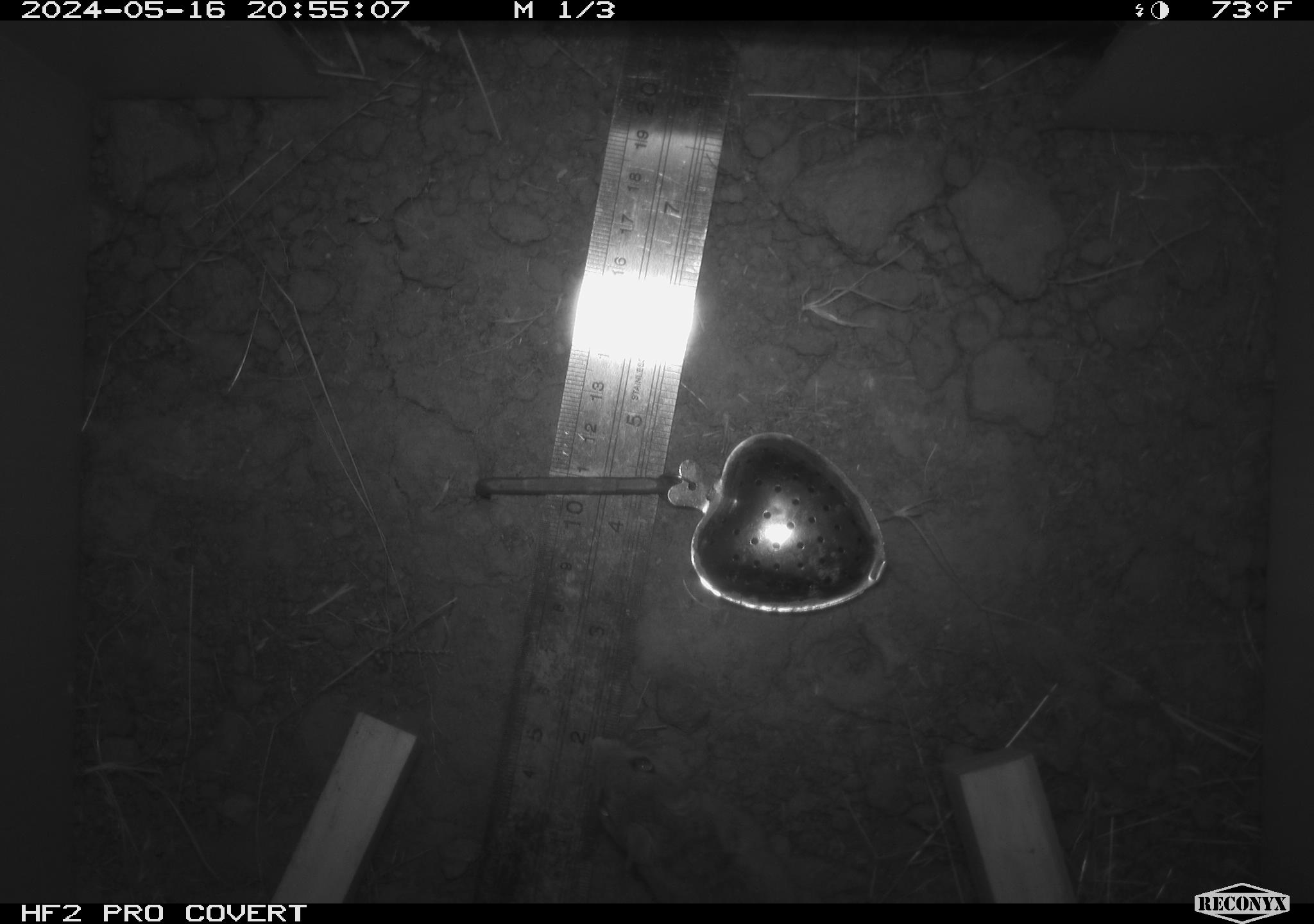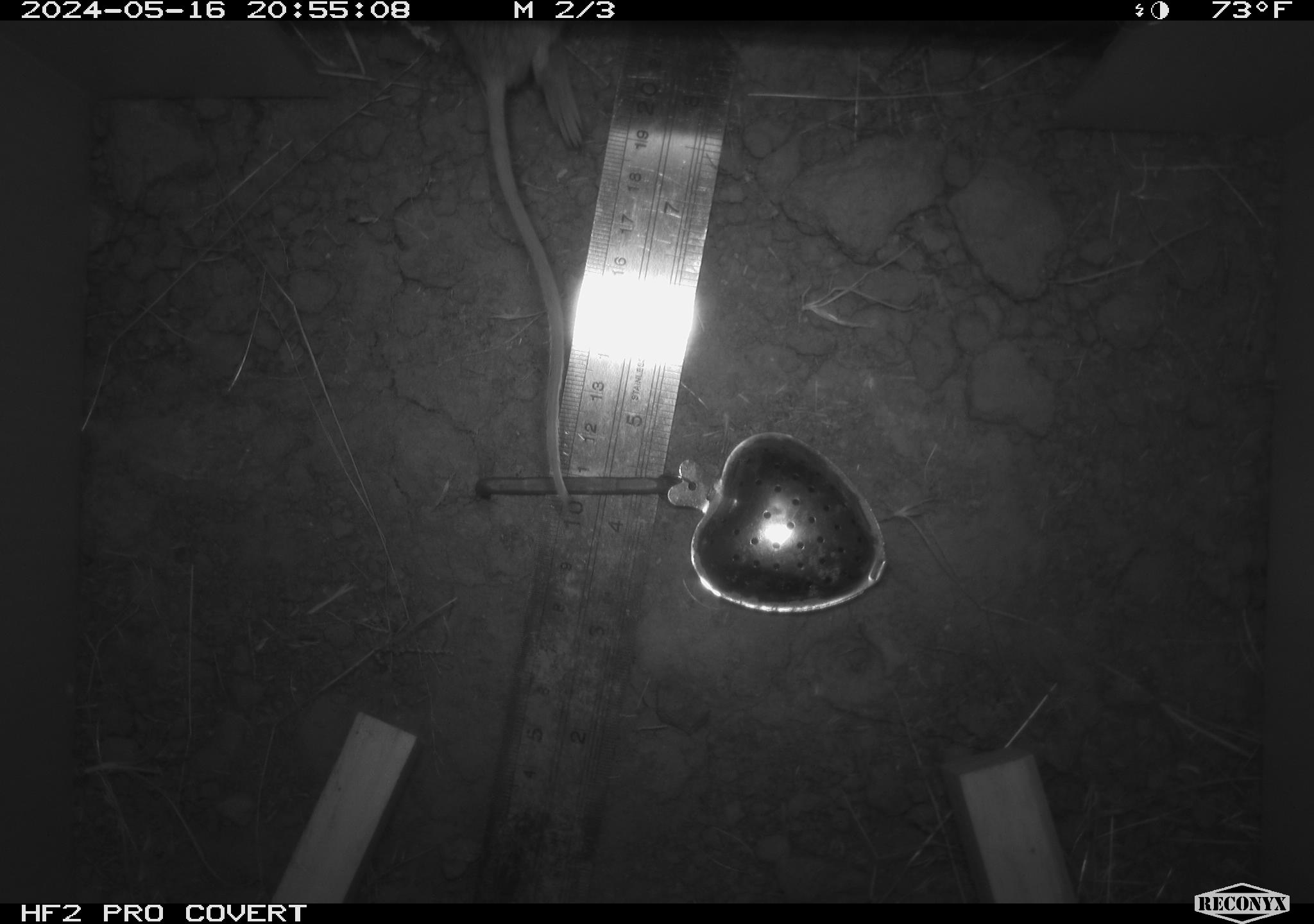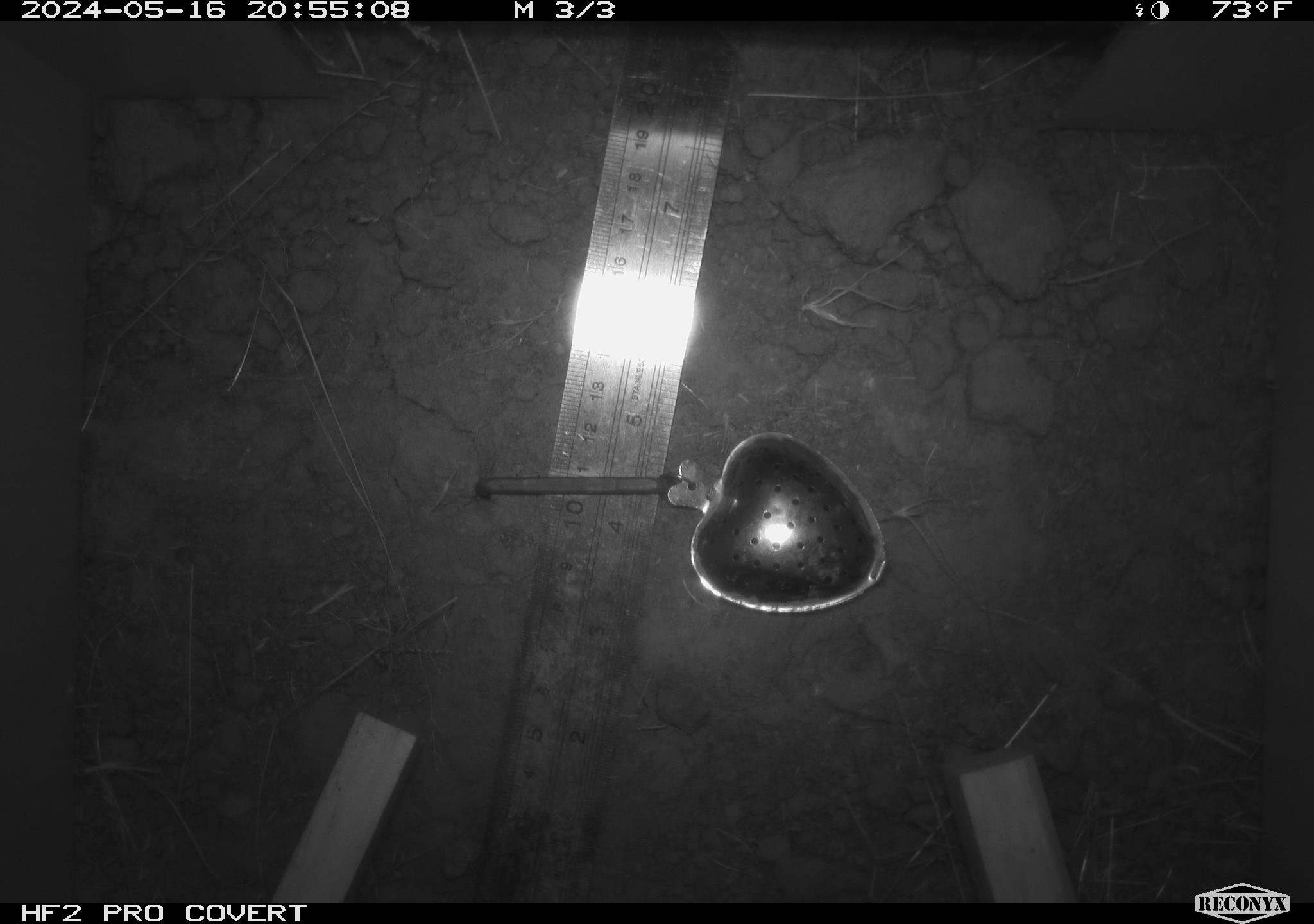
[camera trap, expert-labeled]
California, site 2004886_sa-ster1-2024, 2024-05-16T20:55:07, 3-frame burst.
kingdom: Animalia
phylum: Chordata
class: Mammalia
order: Rodentia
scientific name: Rodentia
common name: mouse species